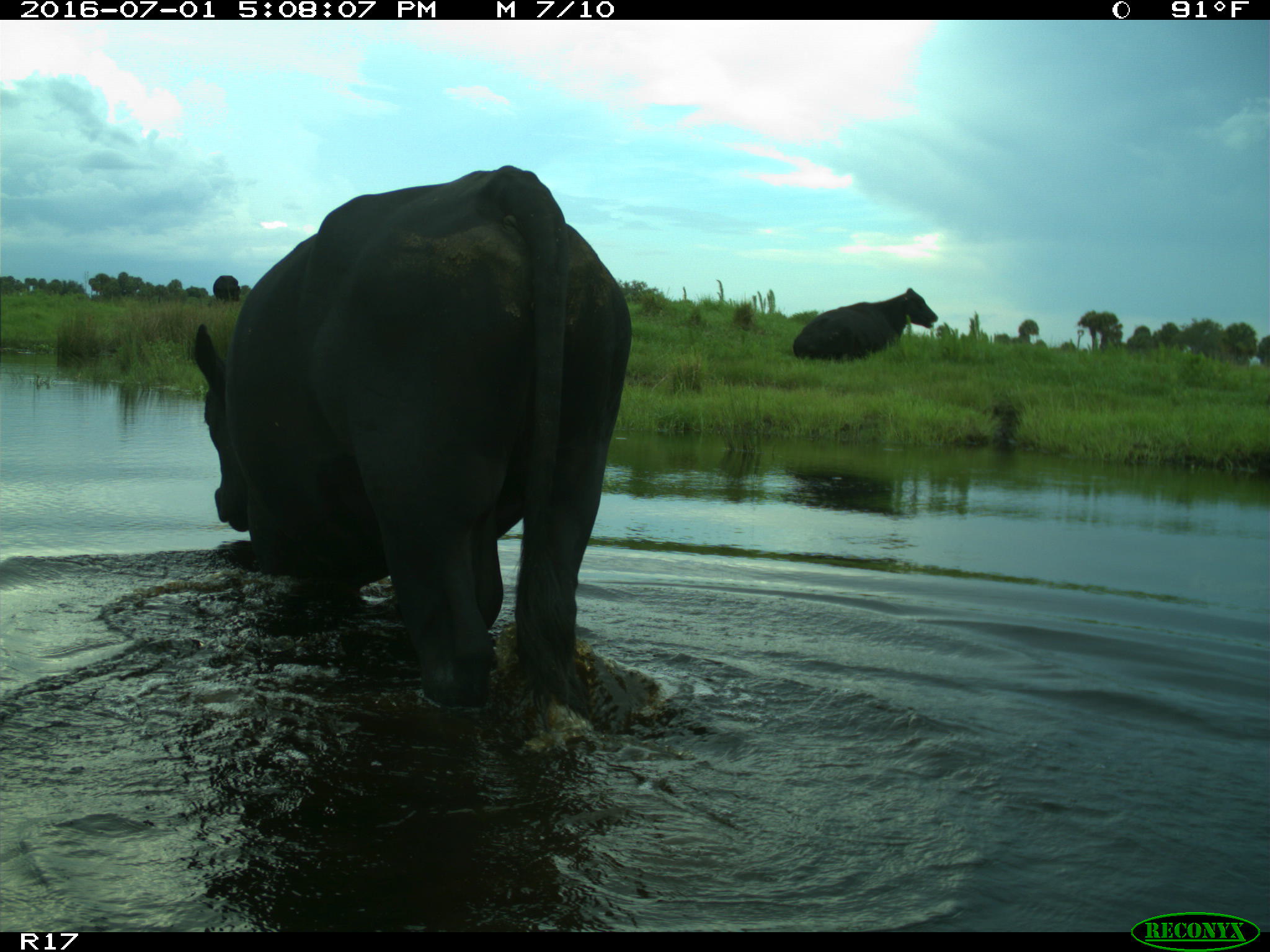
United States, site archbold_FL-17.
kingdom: Animalia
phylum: Chordata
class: Mammalia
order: Artiodactyla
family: Bovidae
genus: Bos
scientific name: Bos taurus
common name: domestic cow